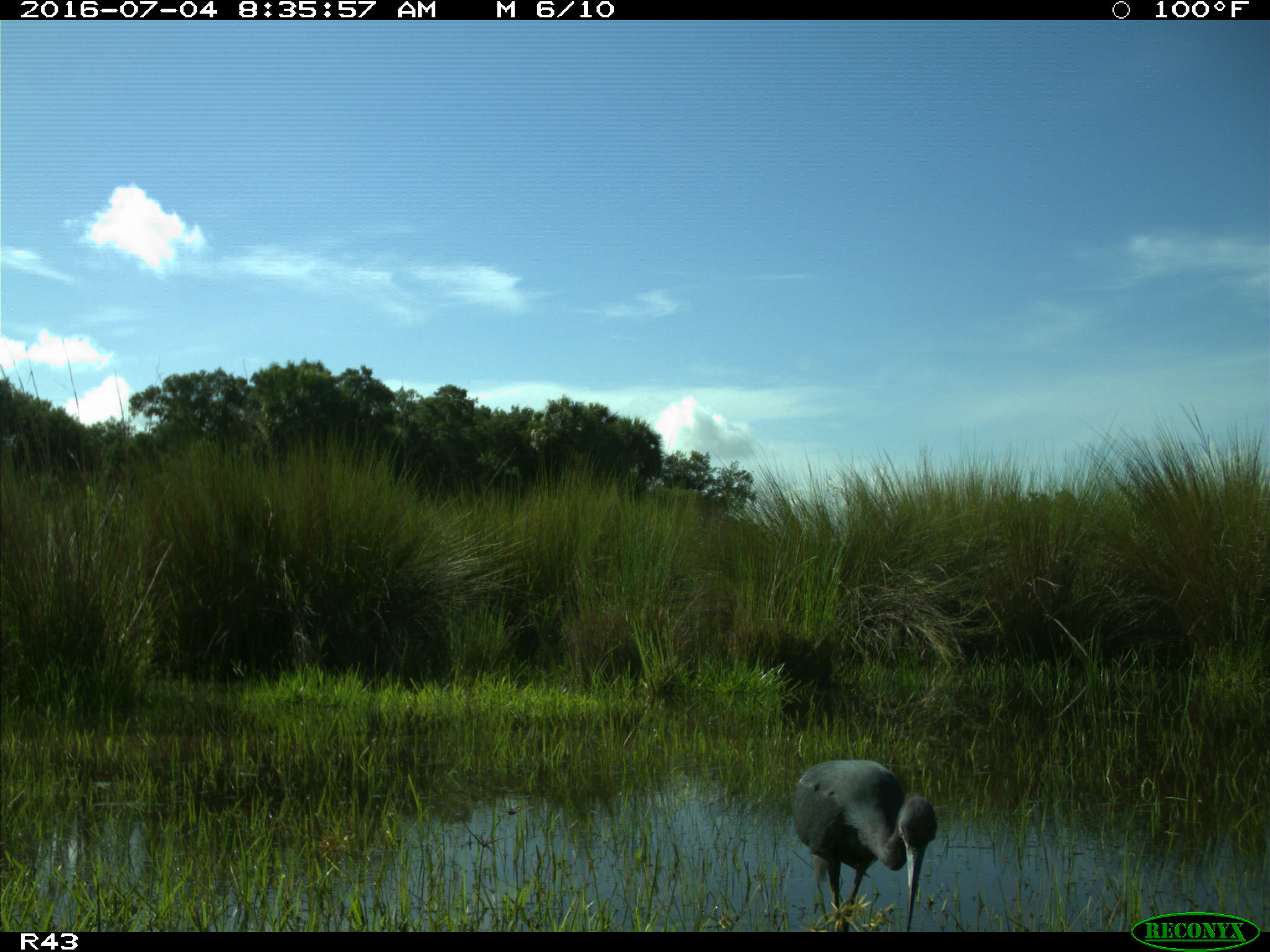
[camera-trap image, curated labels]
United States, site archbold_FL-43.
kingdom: Animalia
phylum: Chordata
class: Aves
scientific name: Aves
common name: birds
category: unidentified bird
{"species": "unidentified bird (birds) (Aves)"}